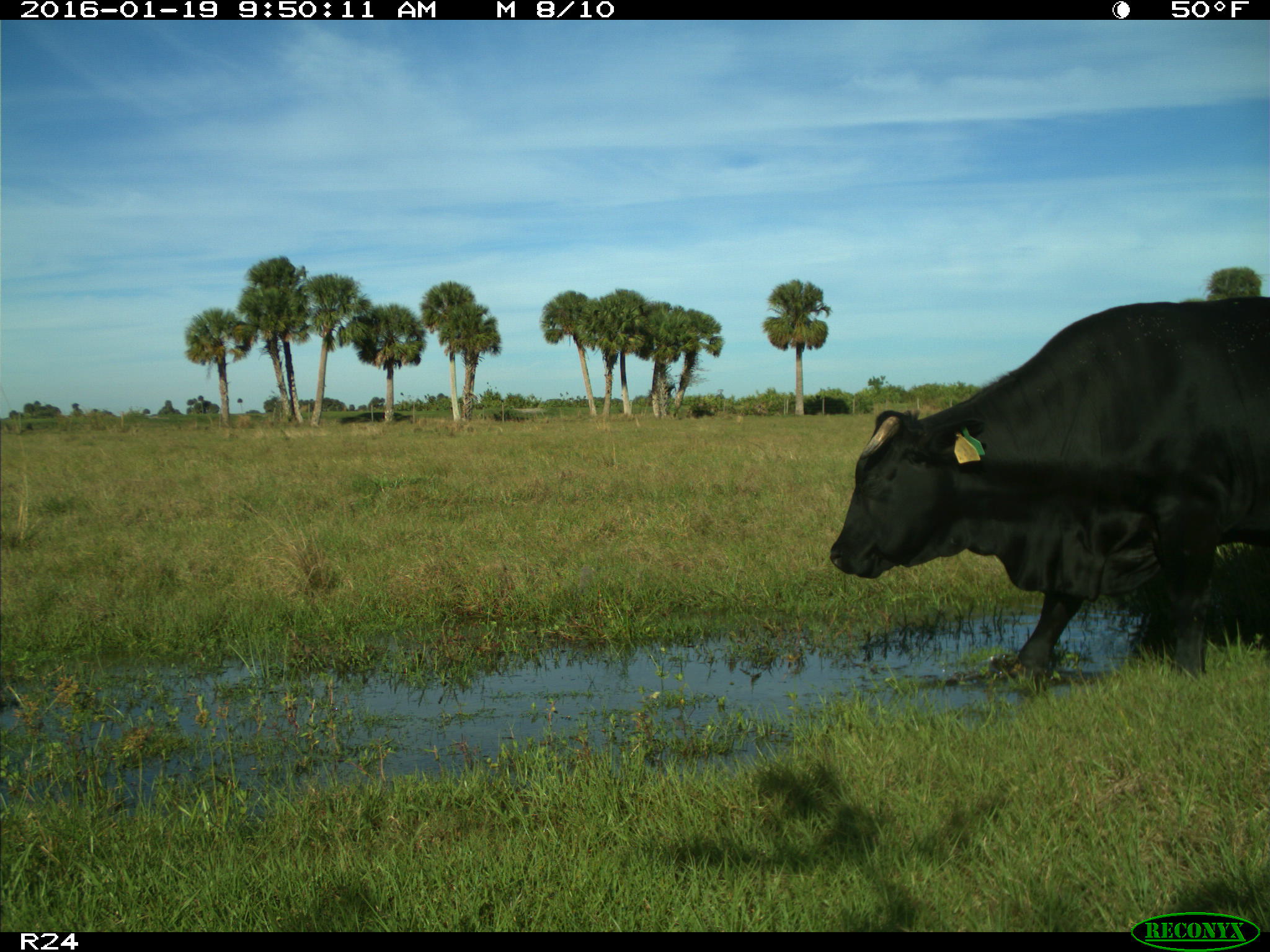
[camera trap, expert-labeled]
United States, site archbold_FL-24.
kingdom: Animalia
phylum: Chordata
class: Mammalia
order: Artiodactyla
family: Bovidae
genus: Bos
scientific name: Bos taurus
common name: domestic cow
Bos taurus (domestic cow).